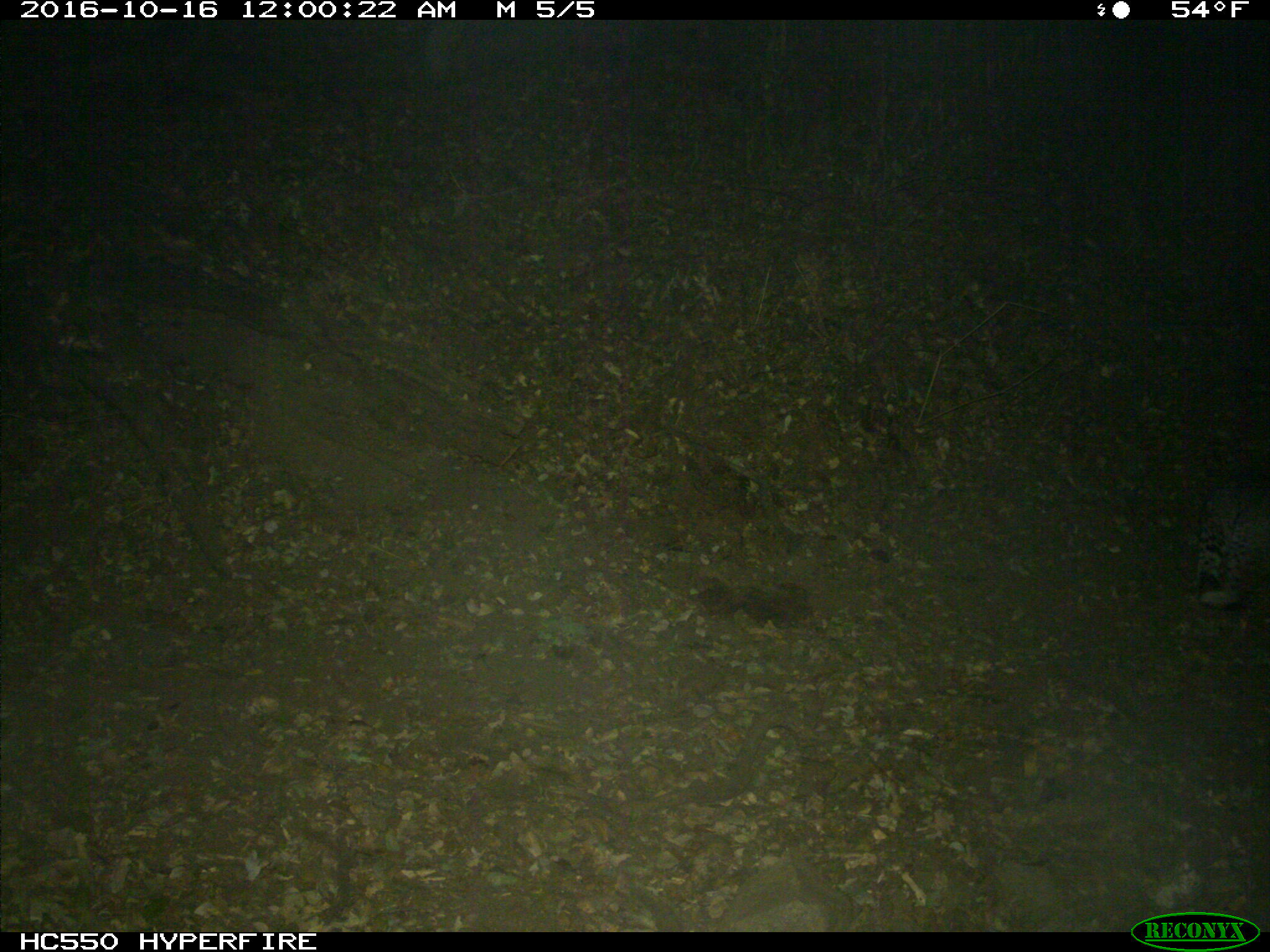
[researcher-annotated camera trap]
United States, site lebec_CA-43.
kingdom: Animalia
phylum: Chordata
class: Mammalia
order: Carnivora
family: Felidae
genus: Lynx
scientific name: Lynx rufus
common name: bobcat